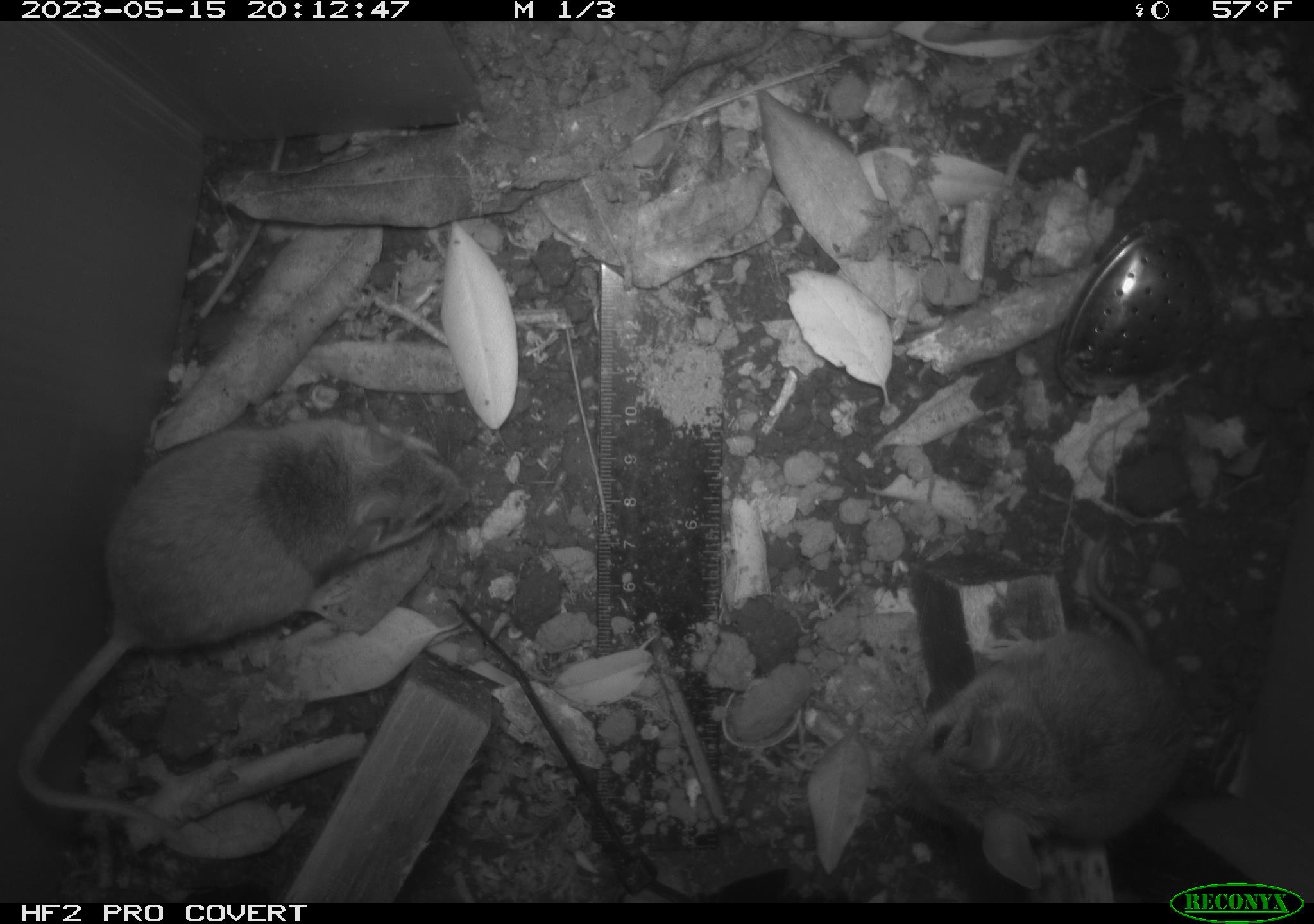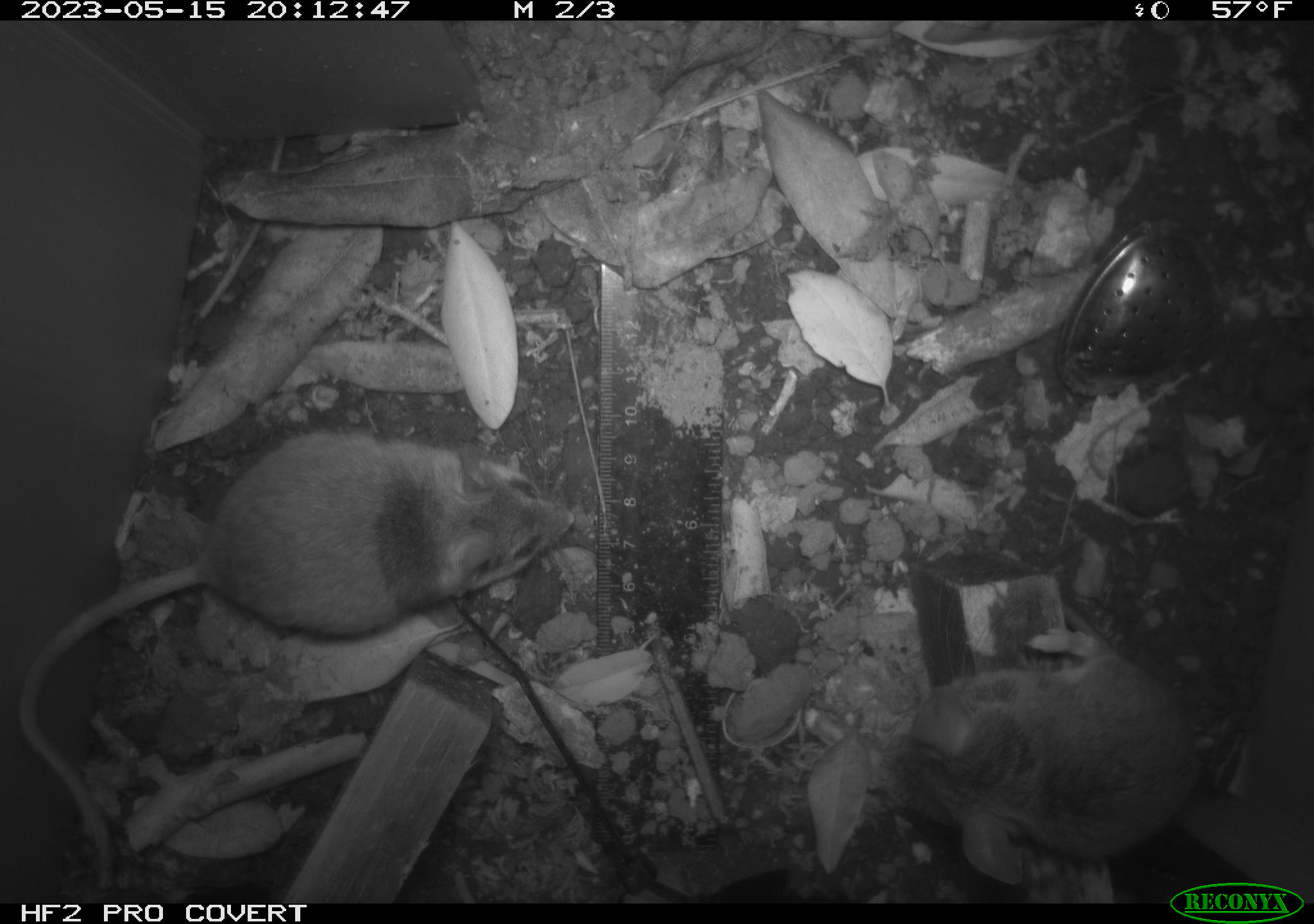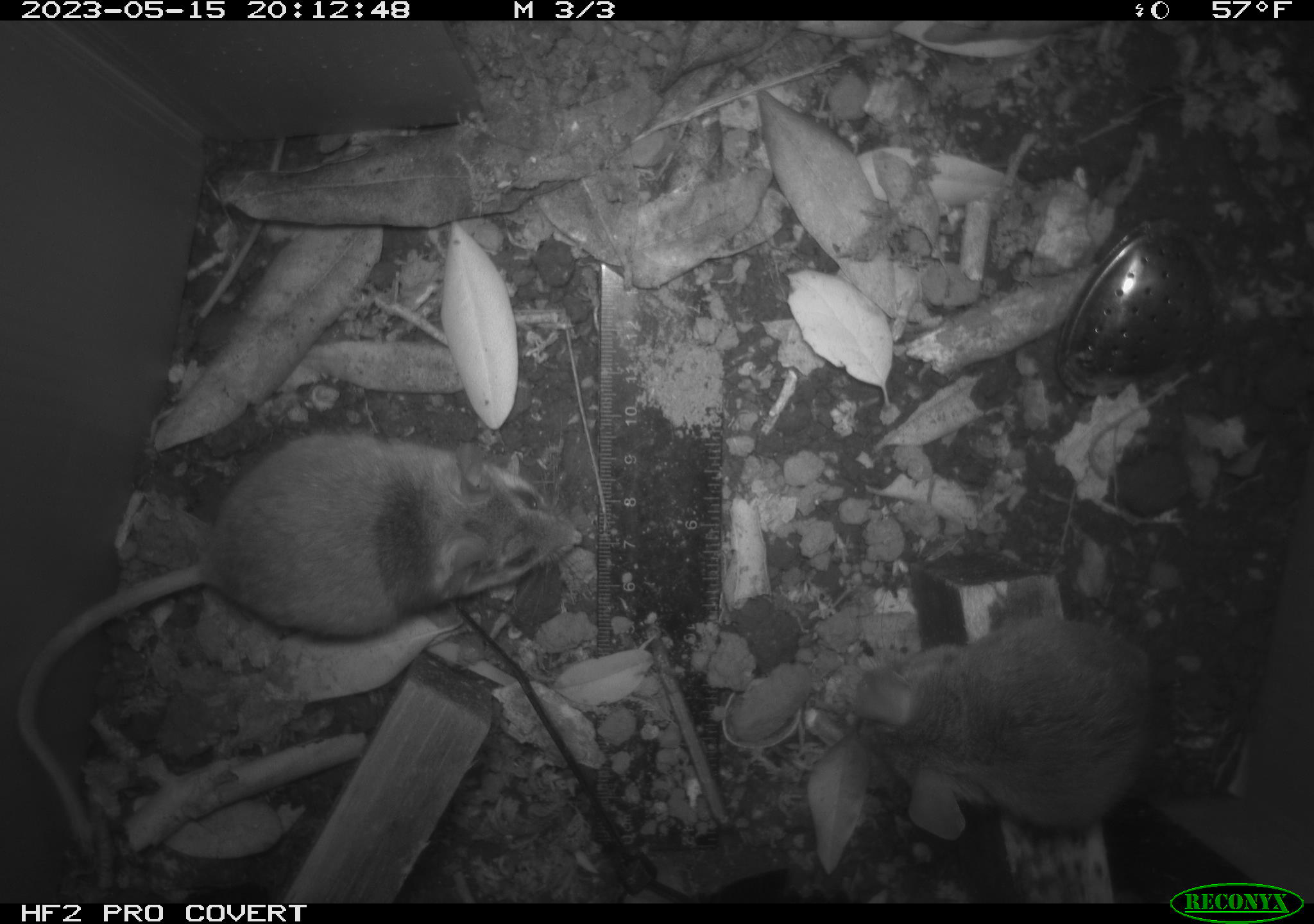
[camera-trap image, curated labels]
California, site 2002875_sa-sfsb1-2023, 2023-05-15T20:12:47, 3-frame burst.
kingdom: Animalia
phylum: Chordata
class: Mammalia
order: Rodentia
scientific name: Rodentia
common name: mouse species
Mouse species (Rodentia).